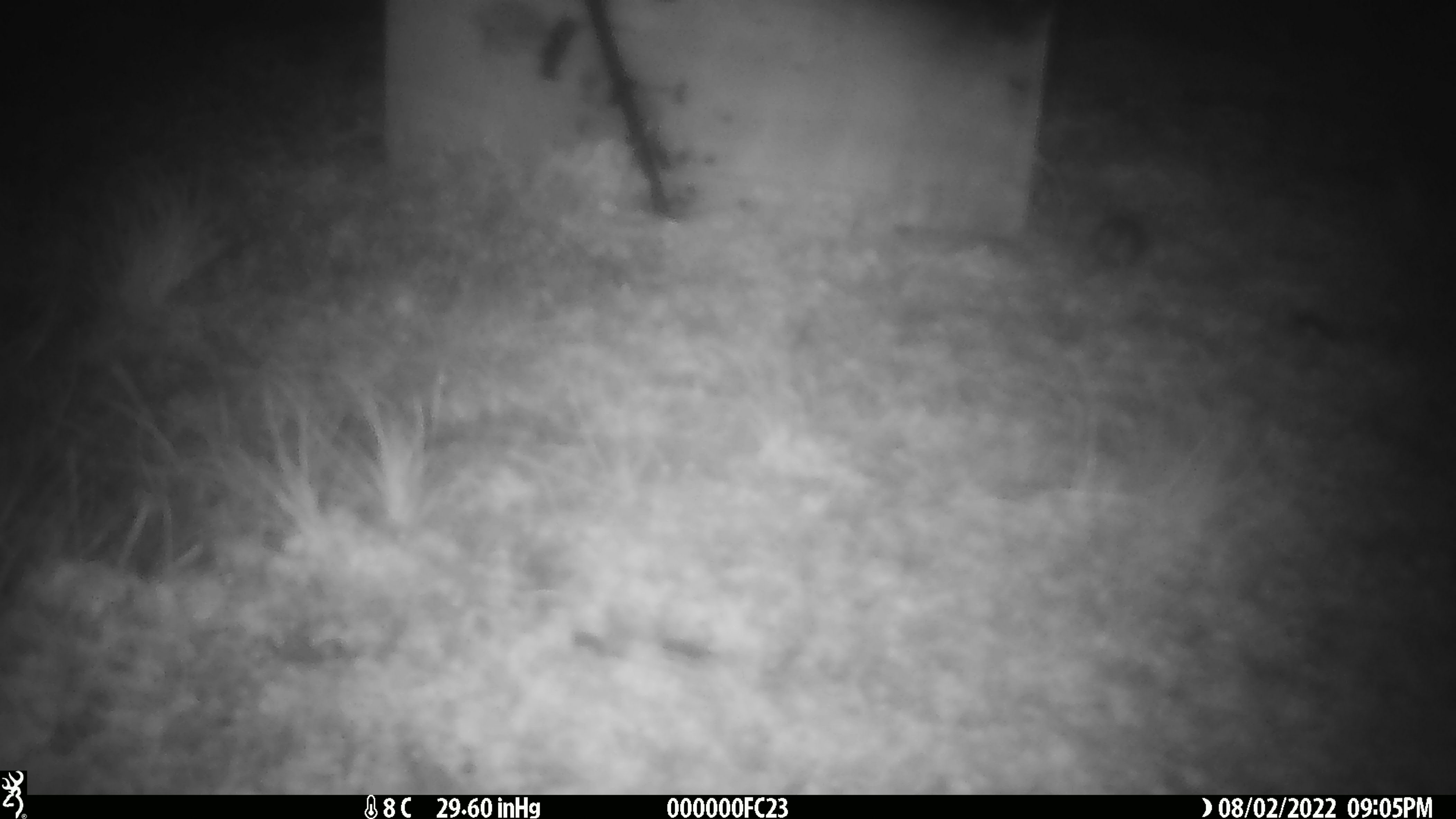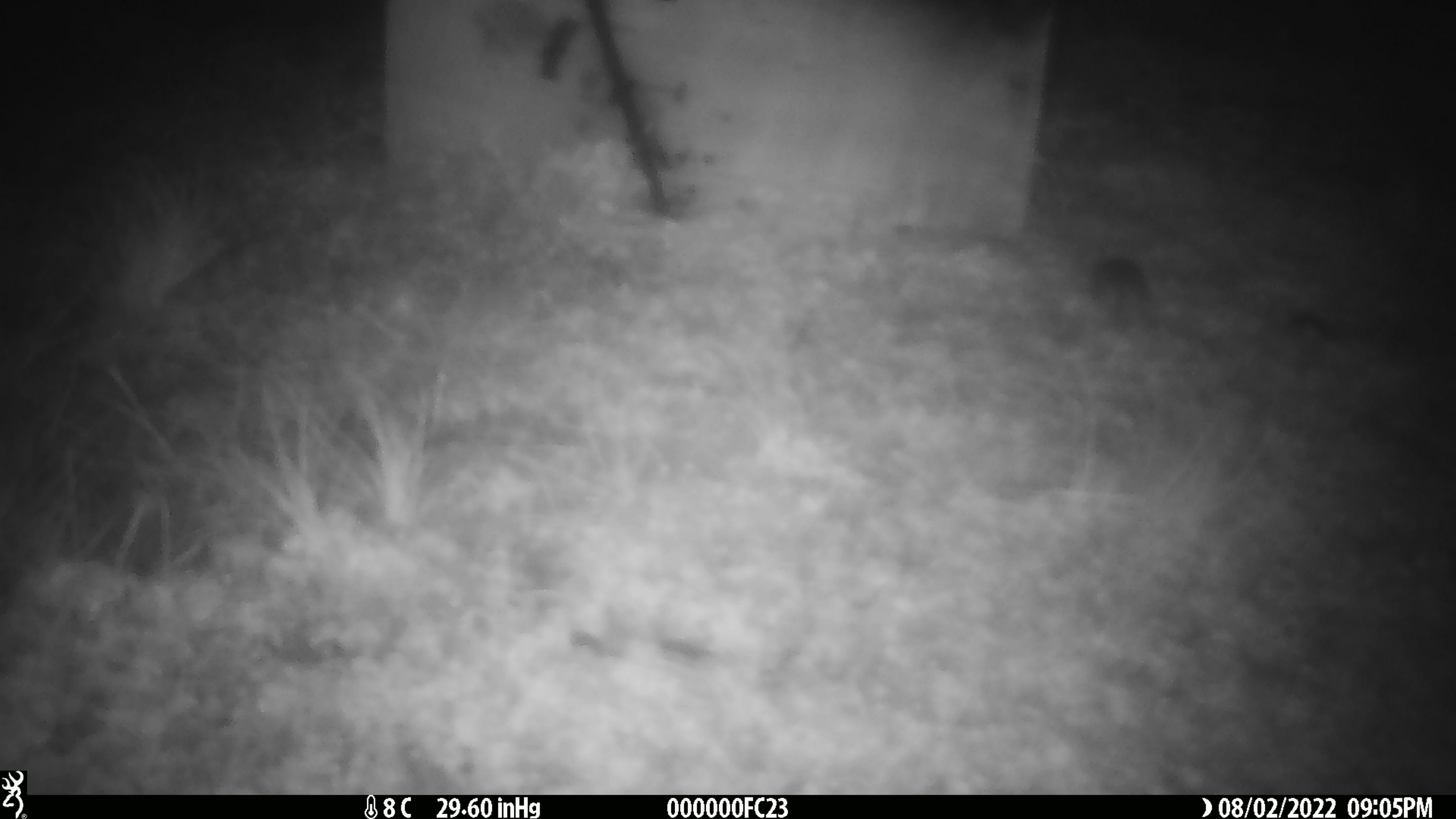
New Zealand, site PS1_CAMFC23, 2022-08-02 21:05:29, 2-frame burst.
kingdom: Animalia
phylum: Chordata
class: Mammalia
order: Rodentia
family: Muridae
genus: Mus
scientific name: Mus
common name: mouse